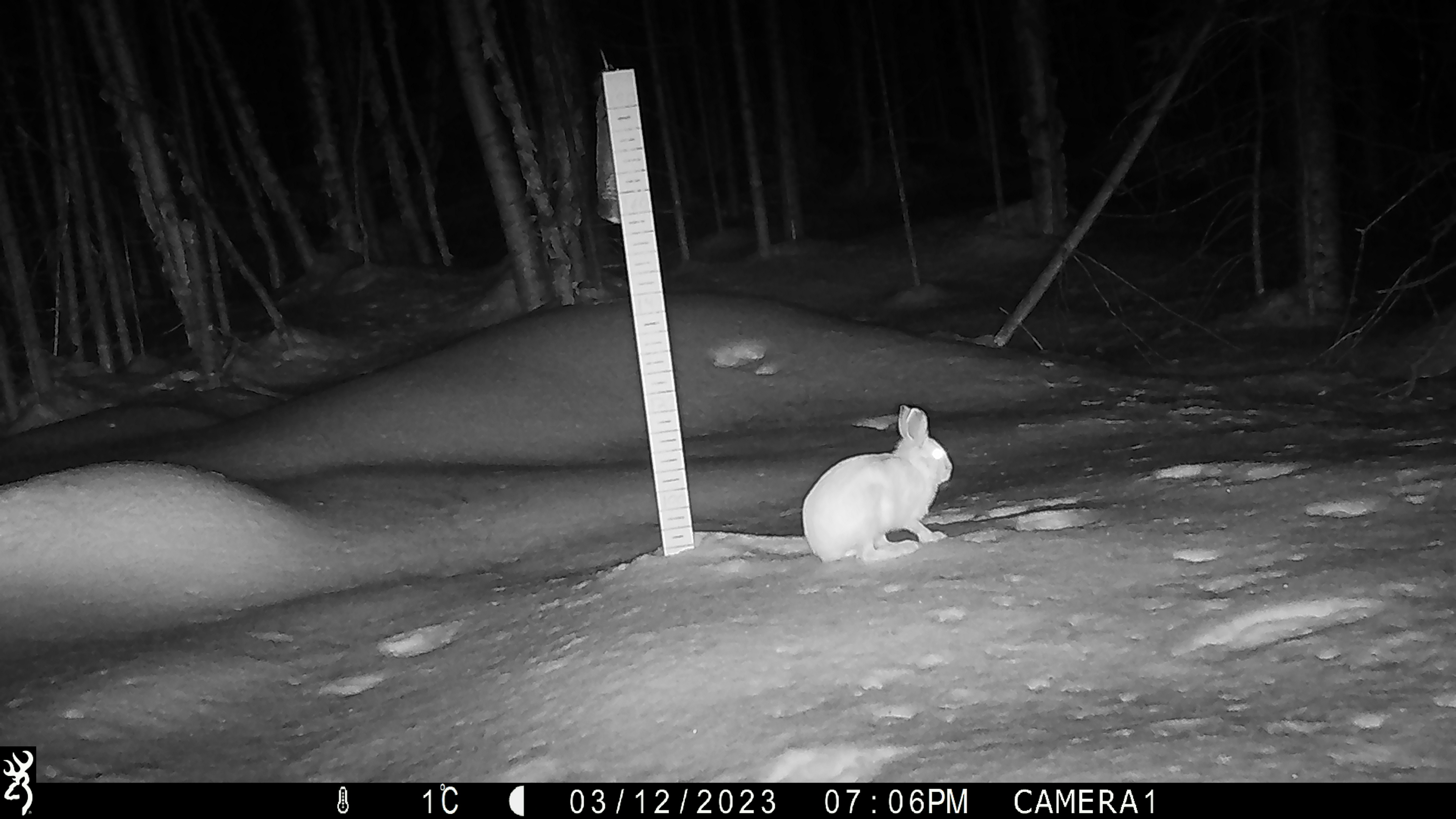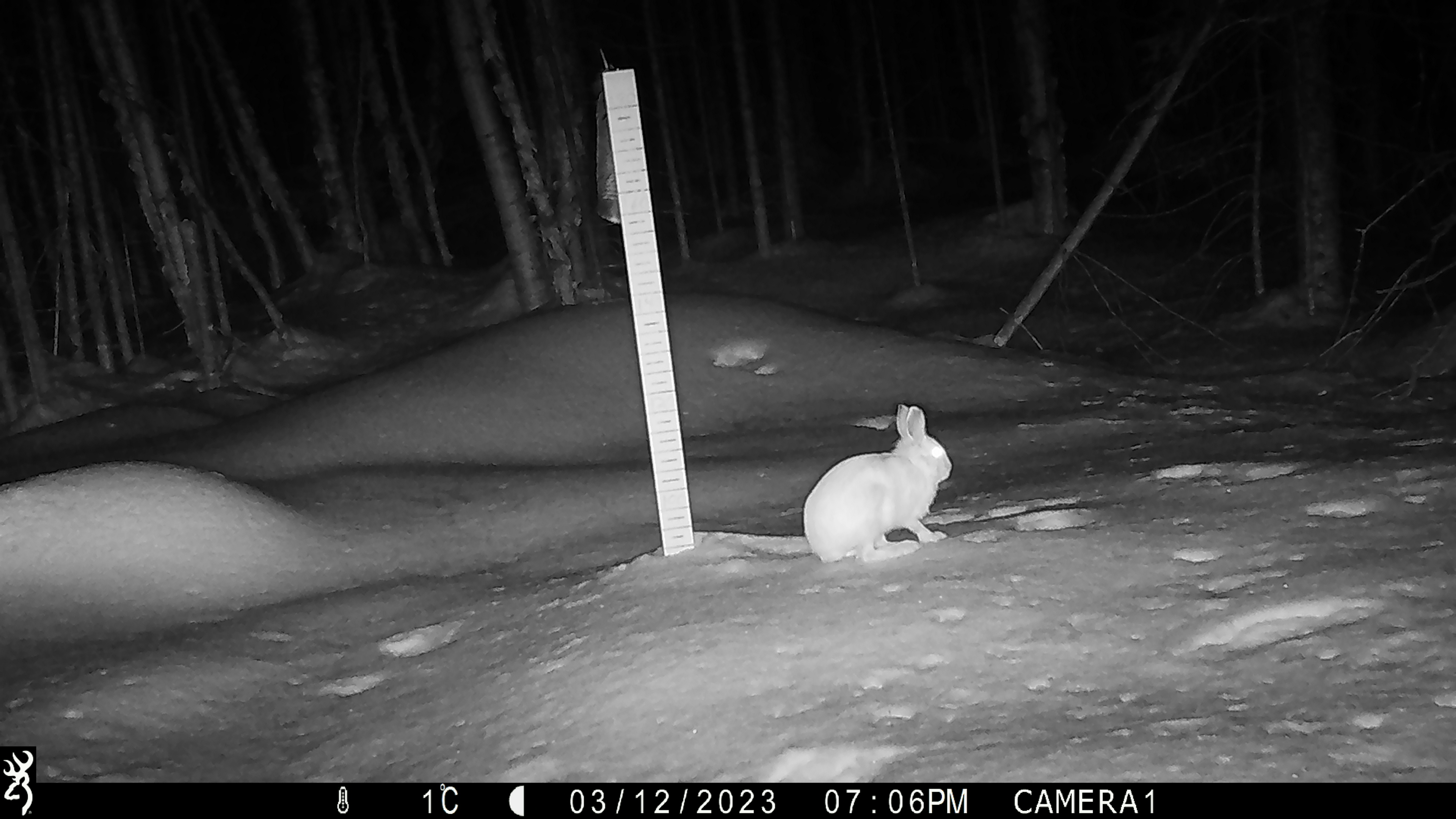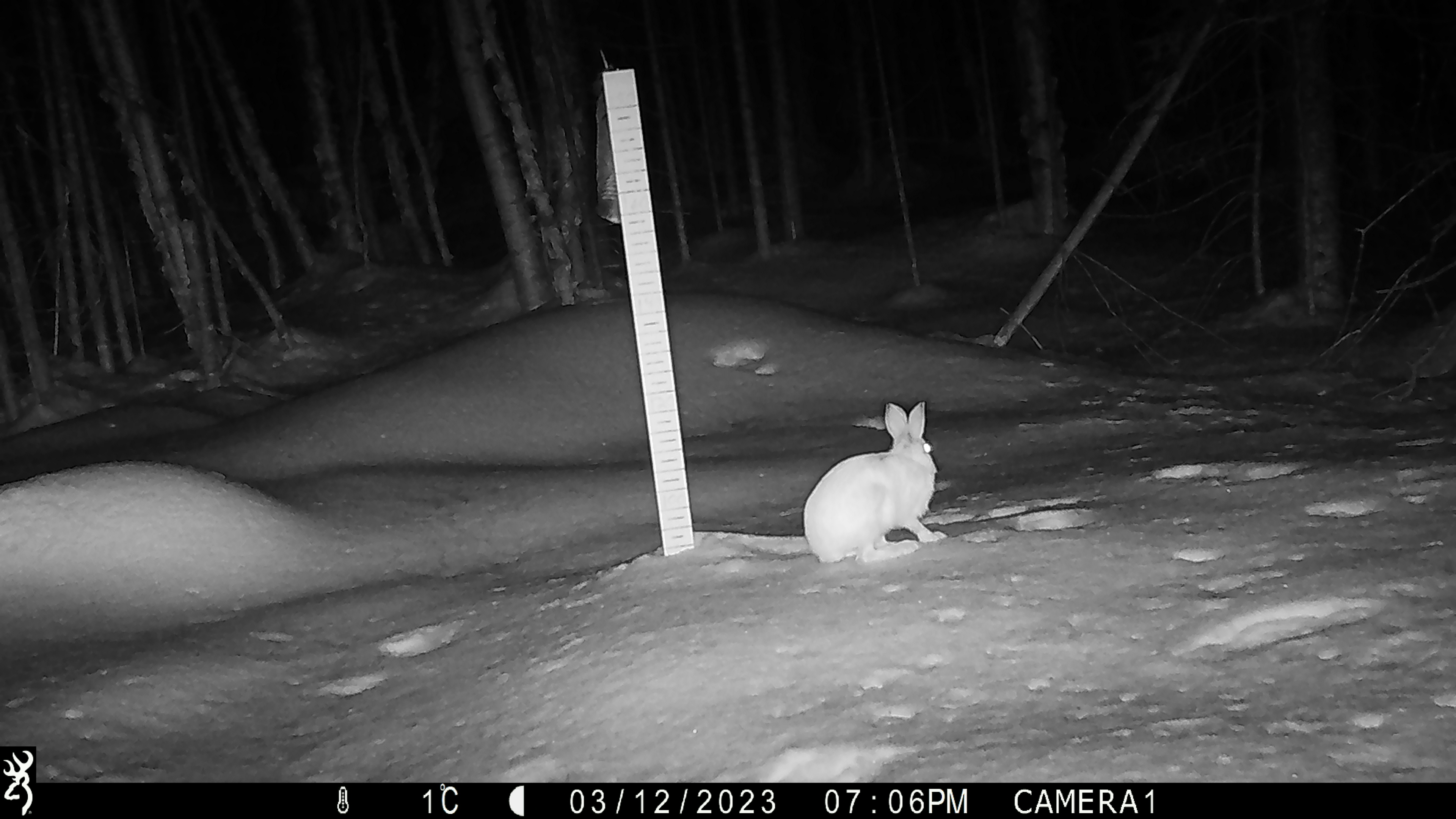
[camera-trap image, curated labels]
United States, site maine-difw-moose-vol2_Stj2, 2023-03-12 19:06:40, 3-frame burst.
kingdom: Animalia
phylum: Chordata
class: Mammalia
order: Lagomorpha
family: Leporidae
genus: Lepus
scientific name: Lepus americanus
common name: snowshoe hare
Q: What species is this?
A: Snowshoe hare (Lepus americanus).